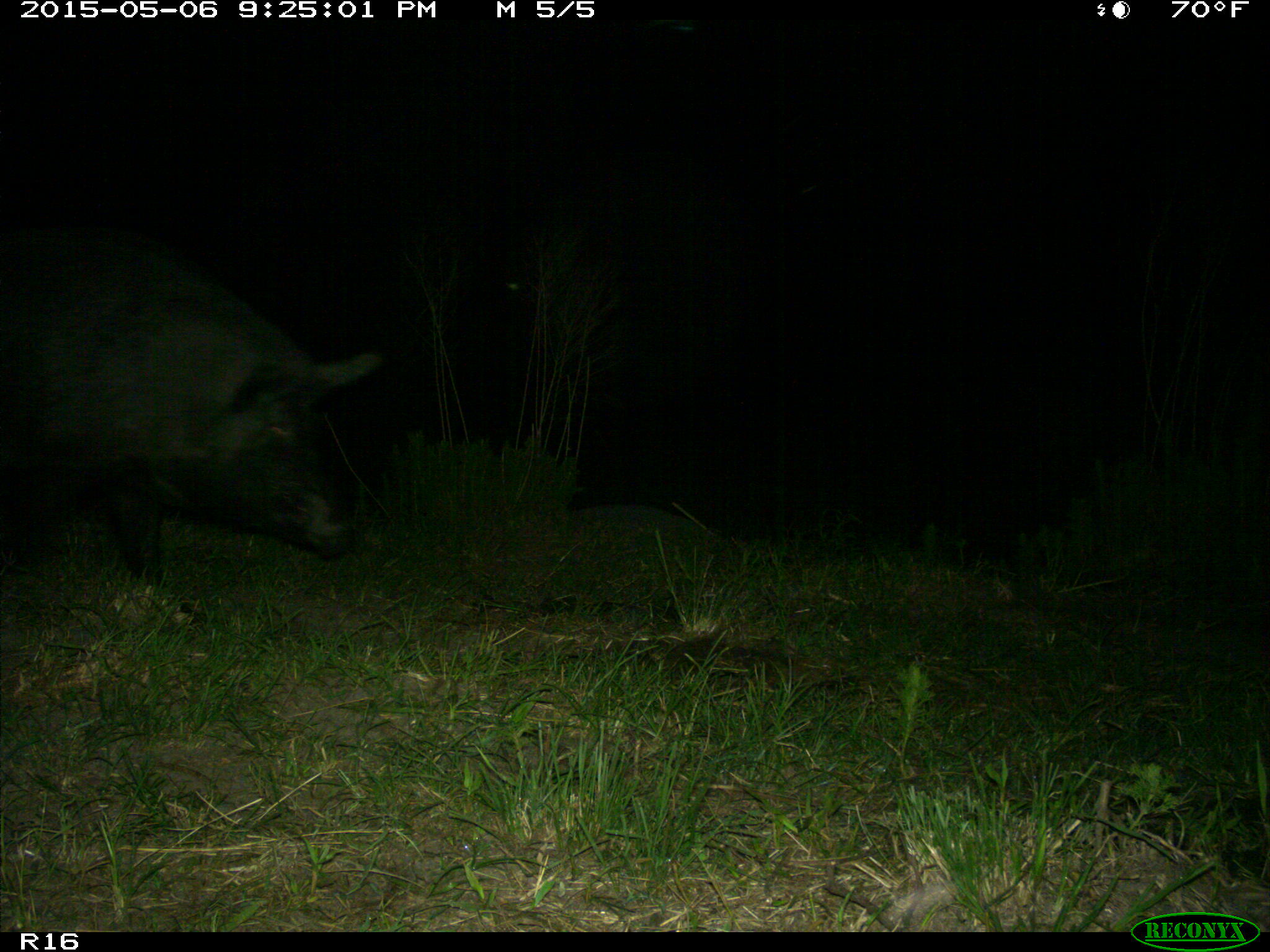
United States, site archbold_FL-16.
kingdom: Animalia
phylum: Chordata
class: Mammalia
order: Artiodactyla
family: Suidae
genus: Sus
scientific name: Sus scrofa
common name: wild boar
Sus scrofa (wild boar).